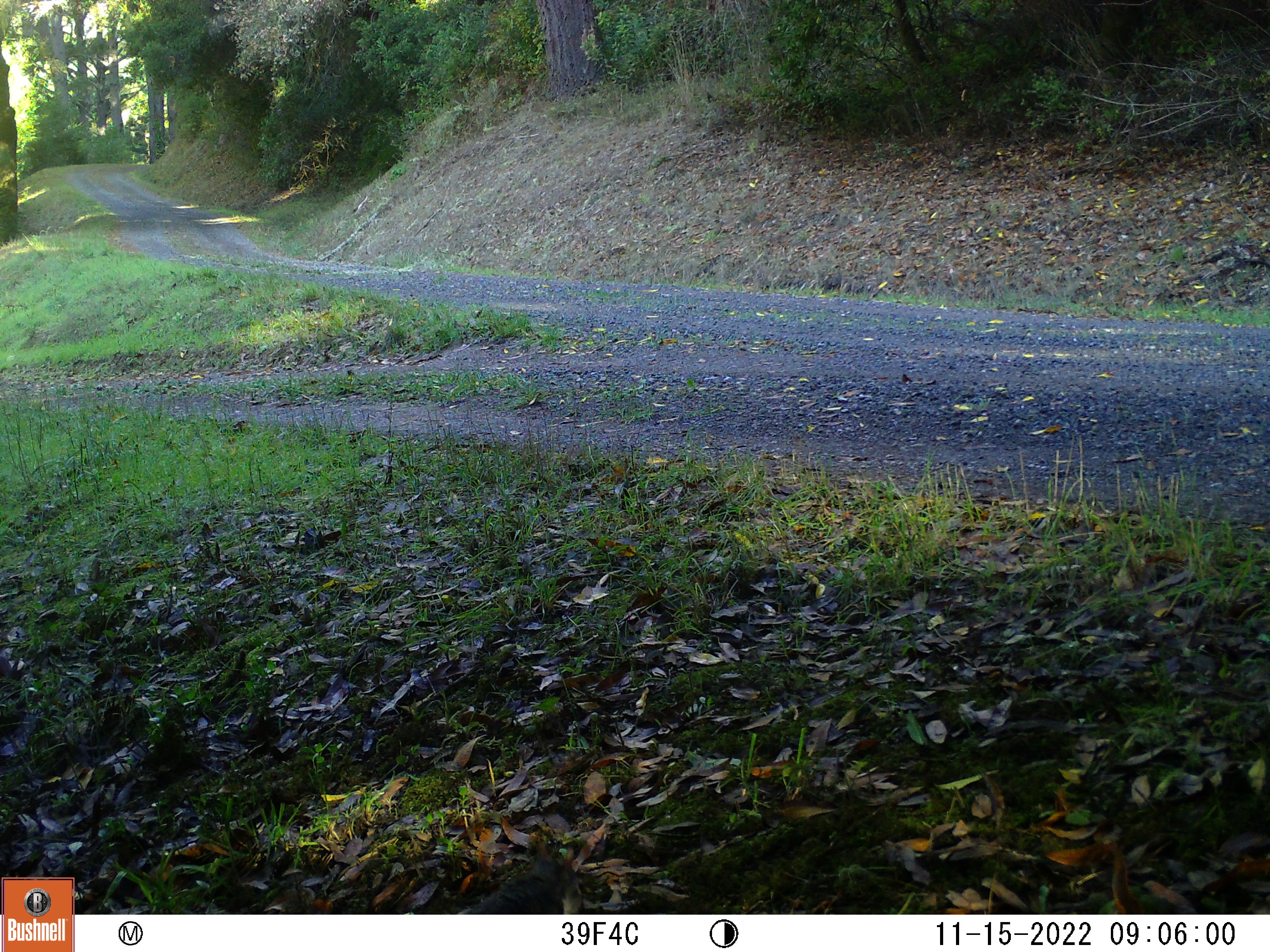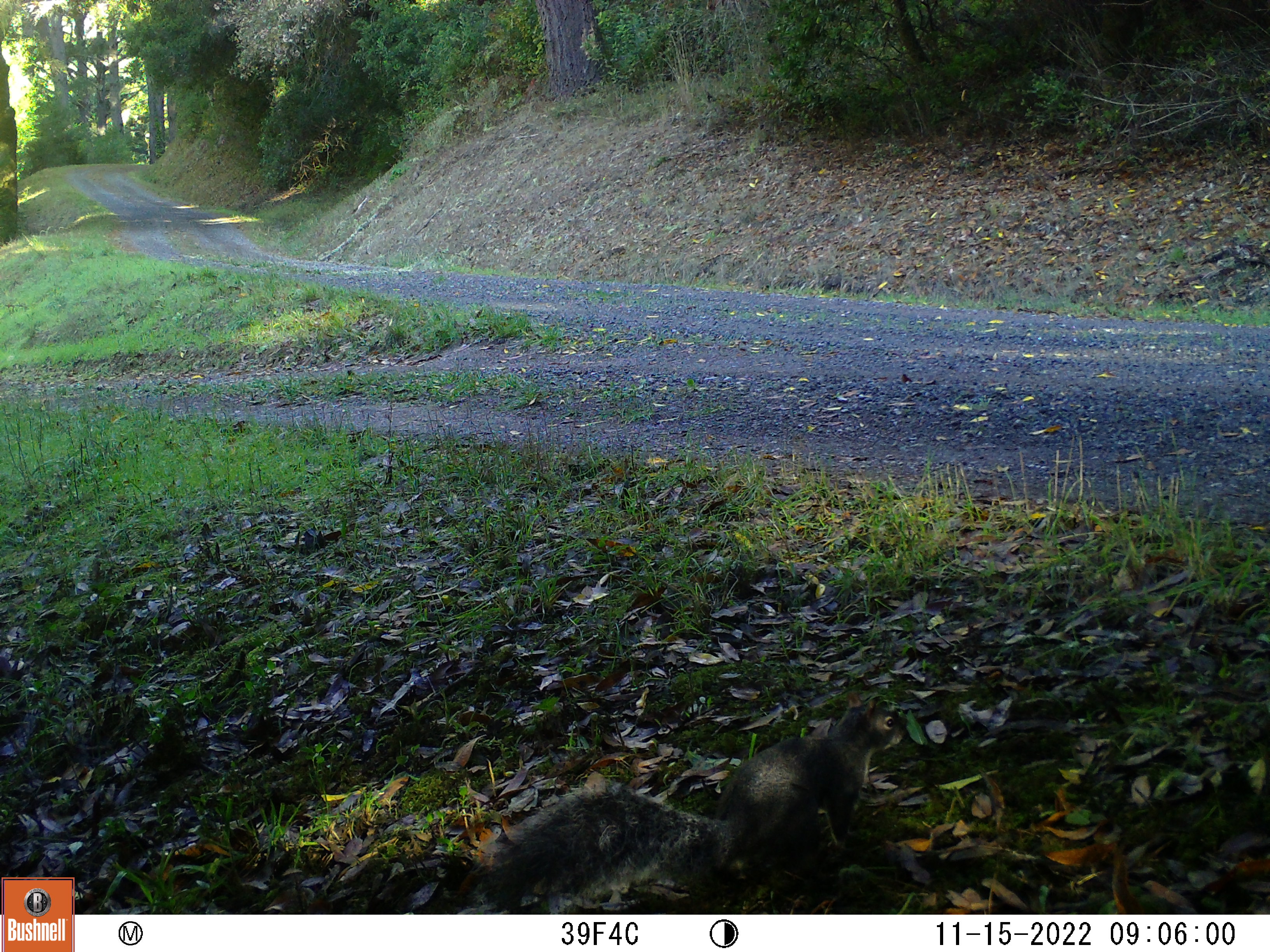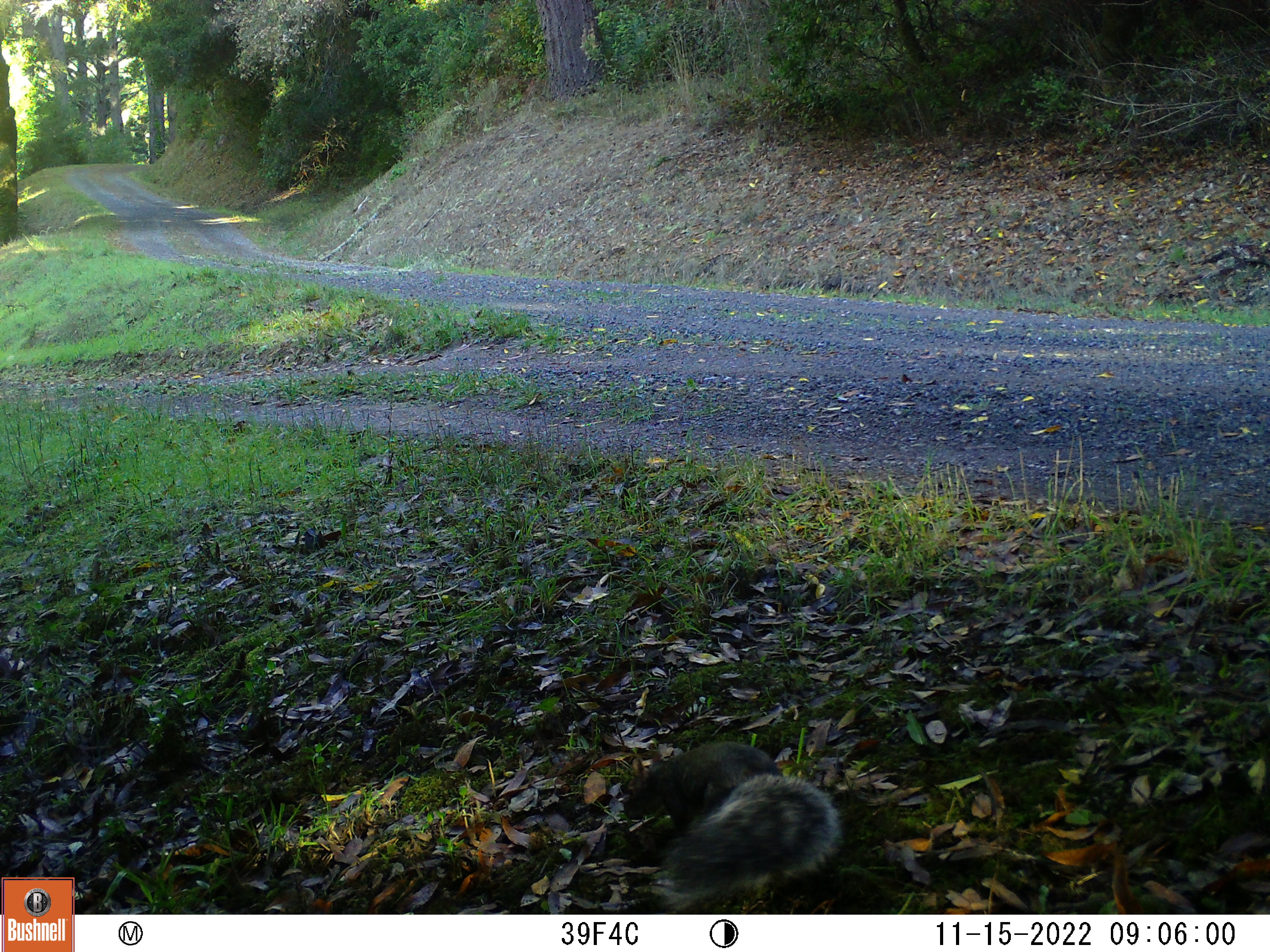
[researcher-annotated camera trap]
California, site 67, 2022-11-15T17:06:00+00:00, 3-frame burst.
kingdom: Animalia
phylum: Chordata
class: Mammalia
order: Rodentia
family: Sciuridae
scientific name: Sciuridae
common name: squirrel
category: unknown squirrel